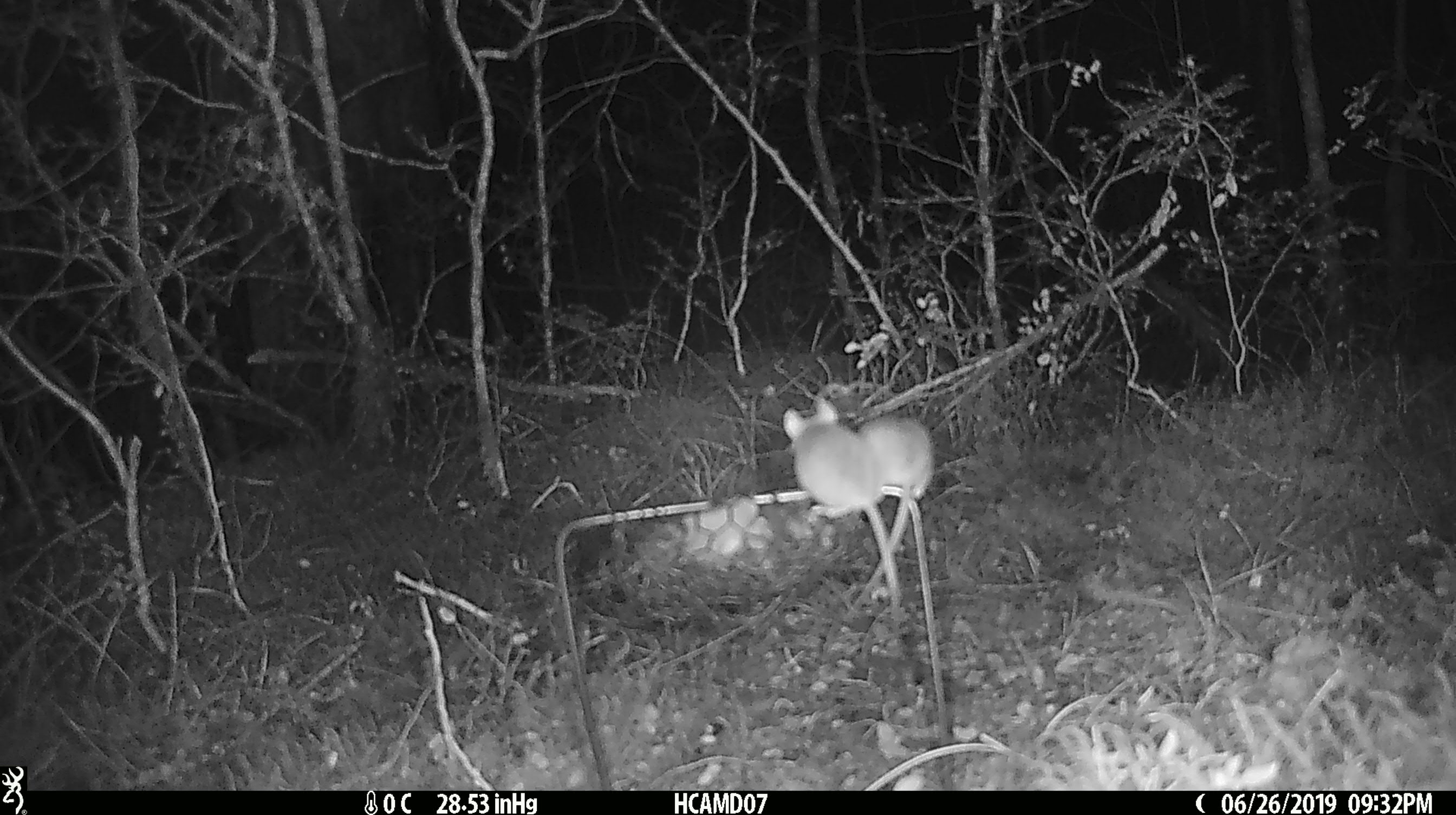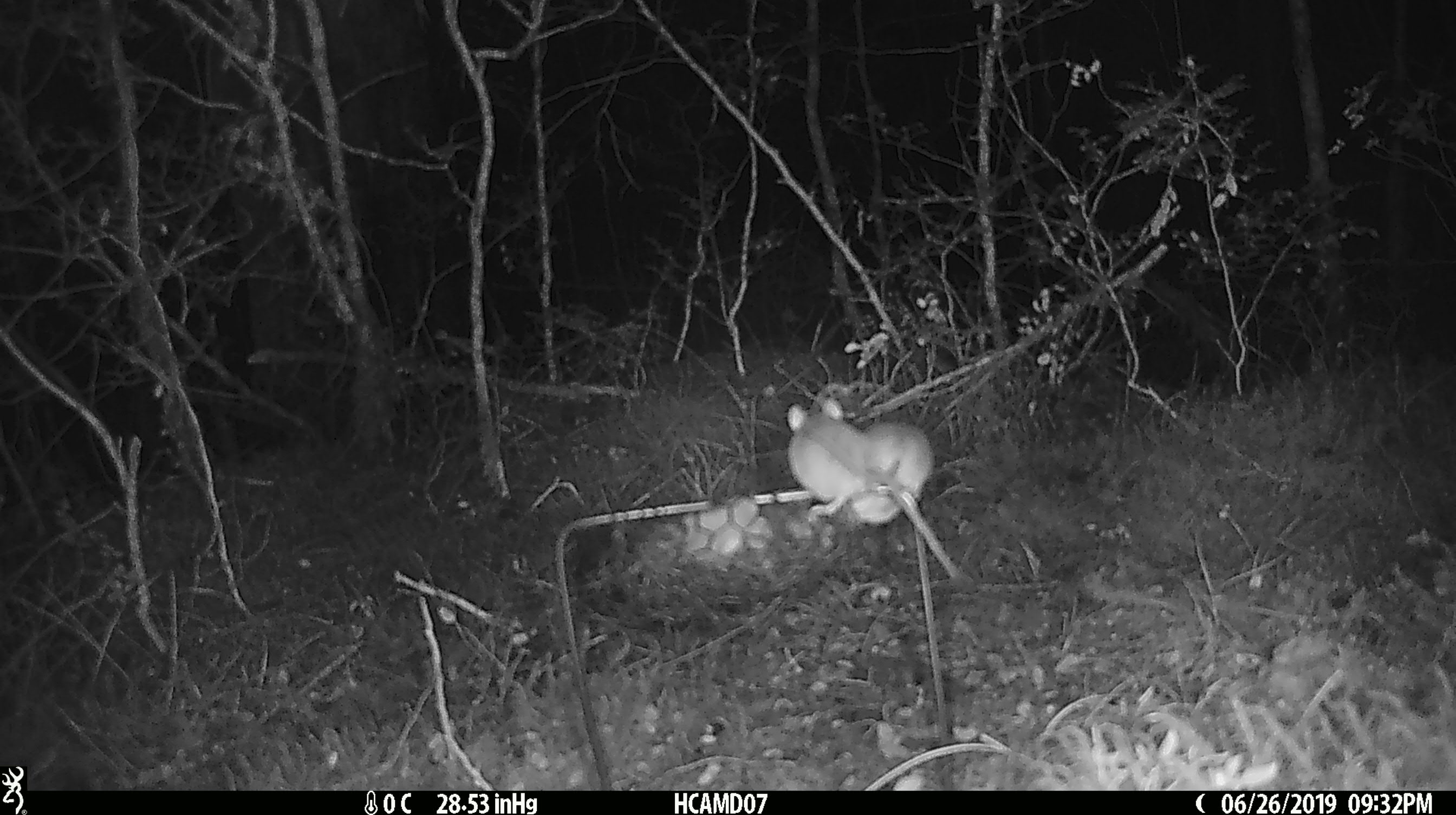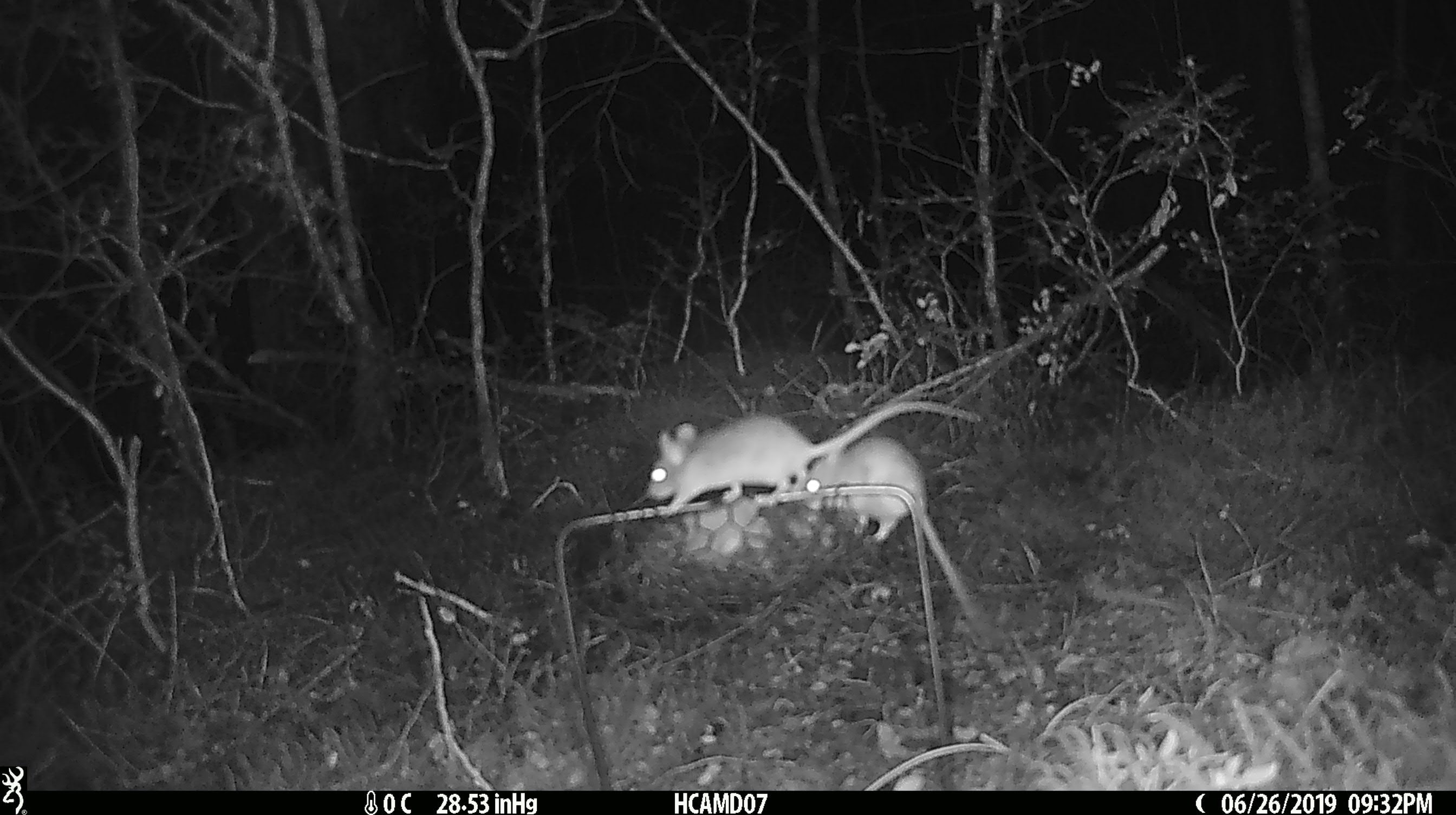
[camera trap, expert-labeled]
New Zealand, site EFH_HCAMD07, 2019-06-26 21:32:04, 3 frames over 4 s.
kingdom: Animalia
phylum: Chordata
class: Mammalia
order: Rodentia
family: Muridae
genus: Mus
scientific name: Mus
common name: mouse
Mouse (Mus).